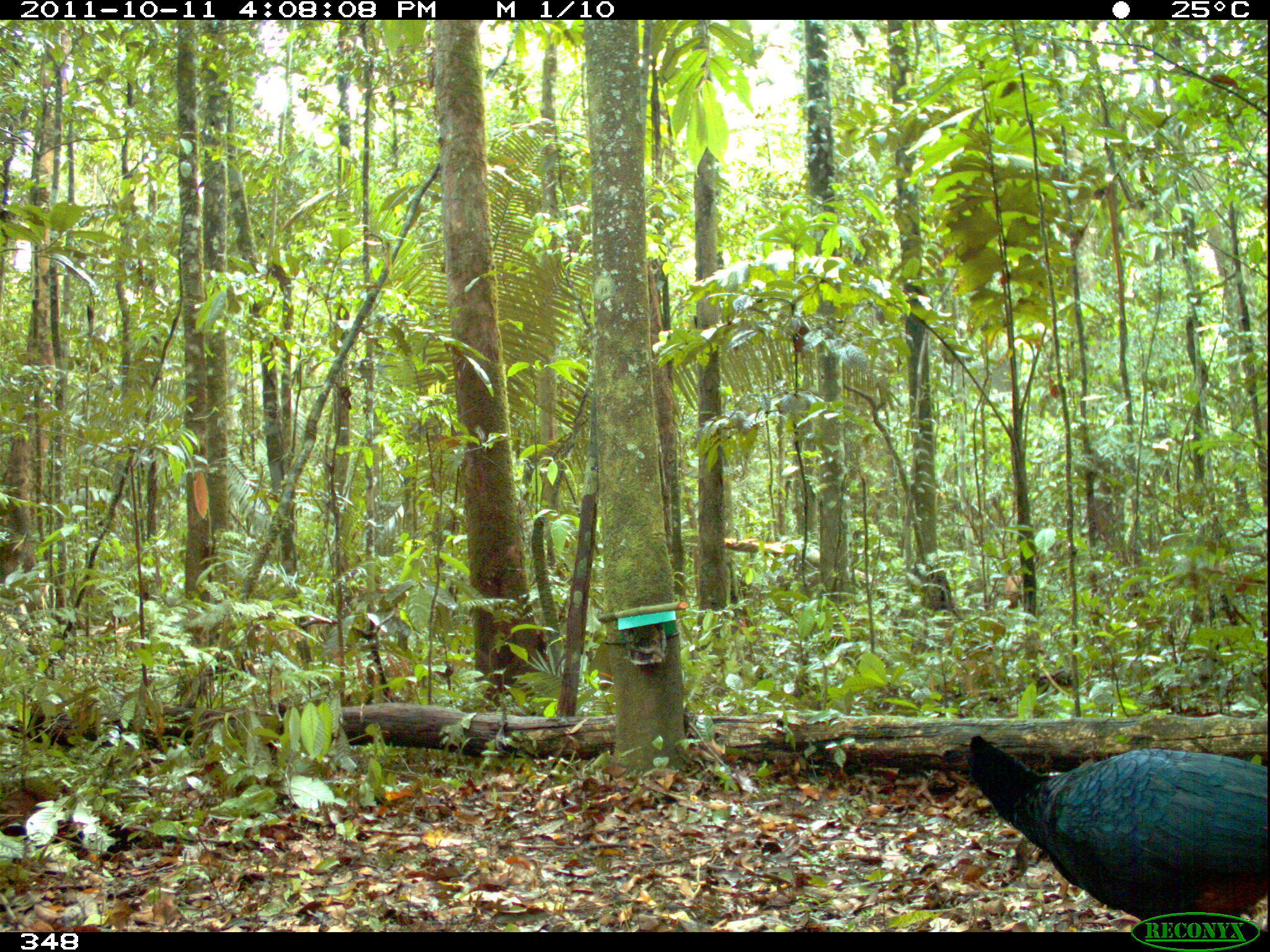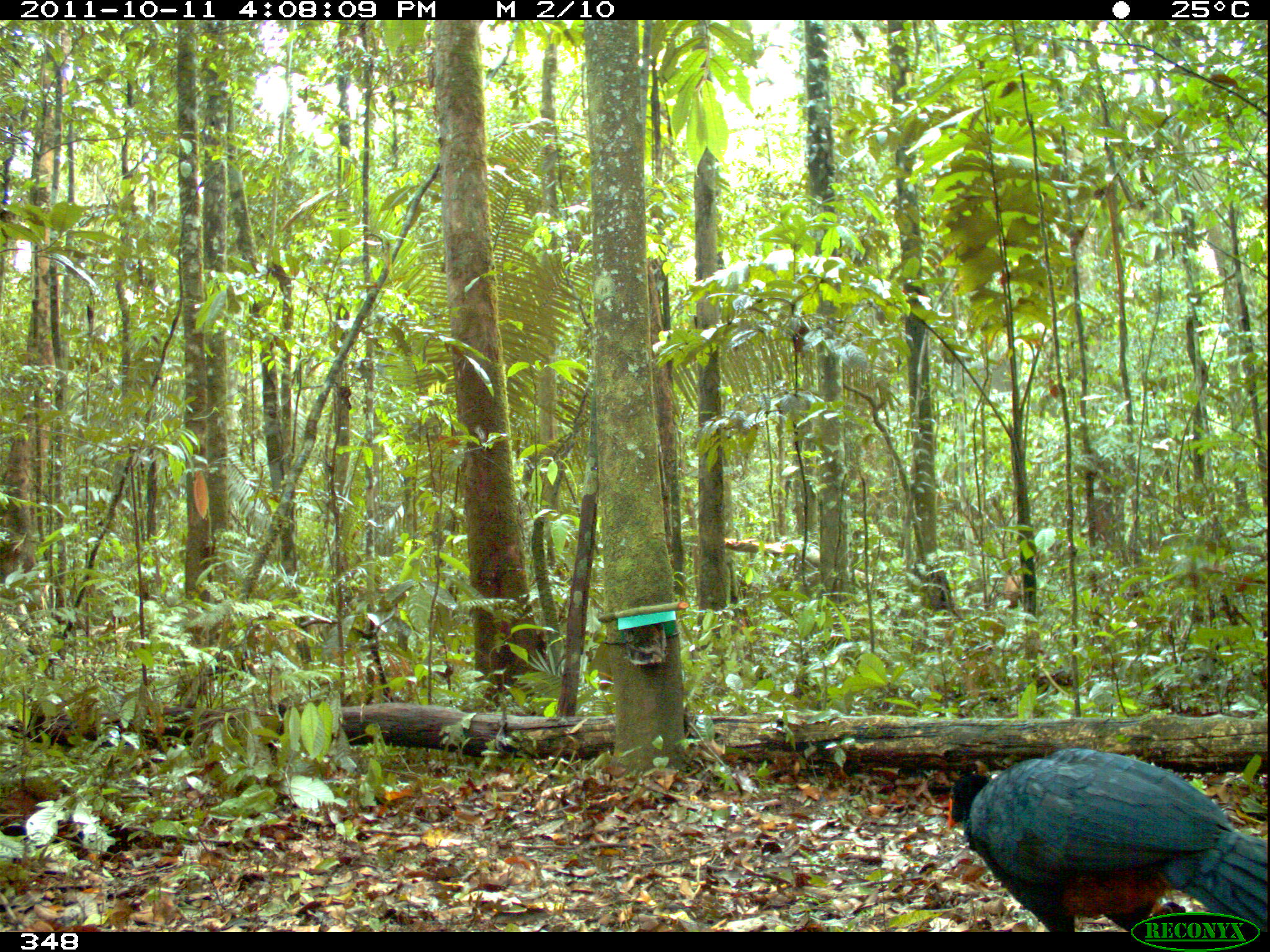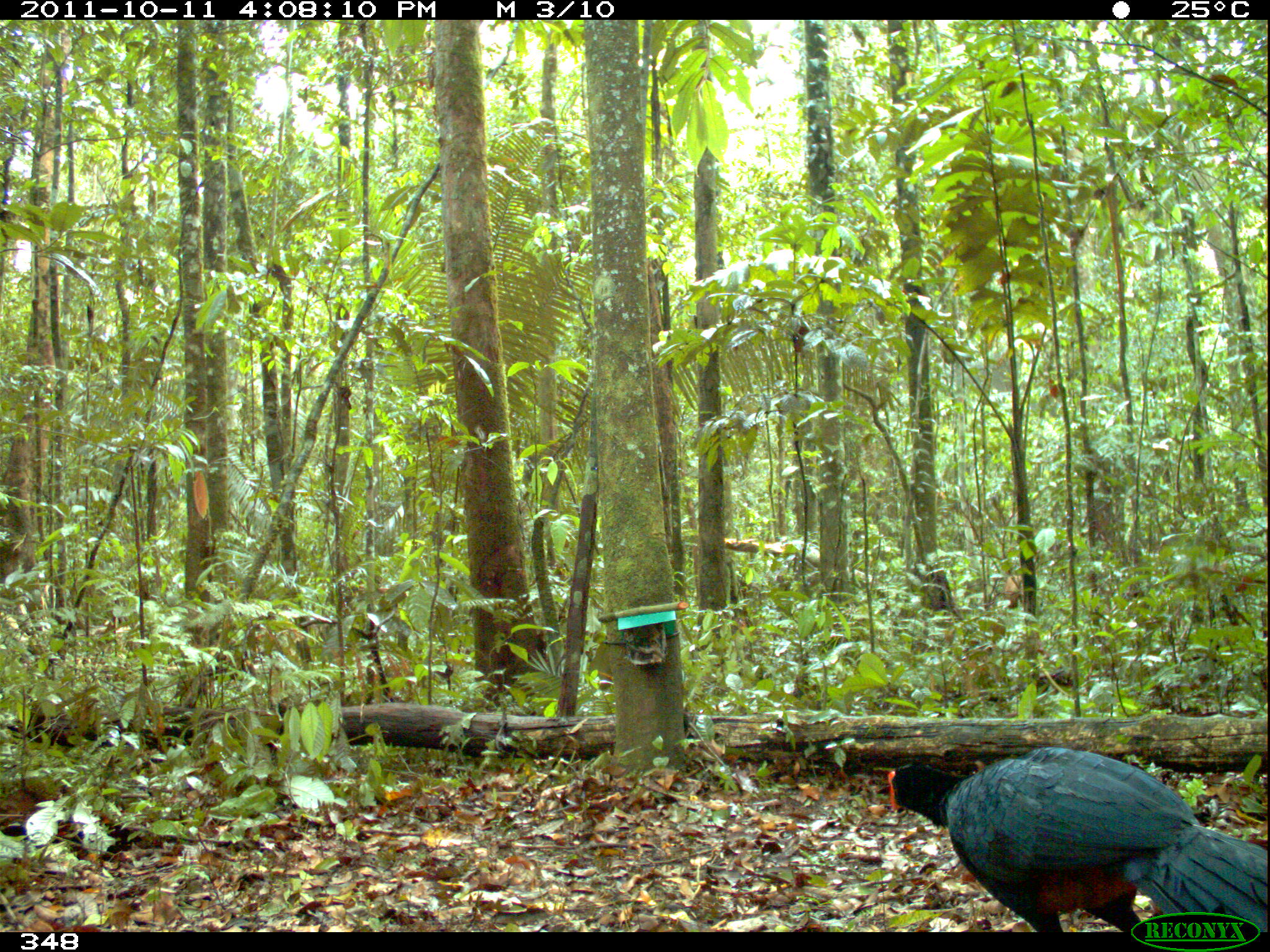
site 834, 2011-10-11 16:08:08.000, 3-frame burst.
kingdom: Animalia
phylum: Chordata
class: Aves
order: Galliformes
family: Cracidae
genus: Mitu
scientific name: Mitu tuberosum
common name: razor-billed curassow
Mitu tuberosum (razor-billed curassow).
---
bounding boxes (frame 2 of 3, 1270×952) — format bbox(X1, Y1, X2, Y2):
mitu tuberosum: bbox(946, 747, 1268, 932)